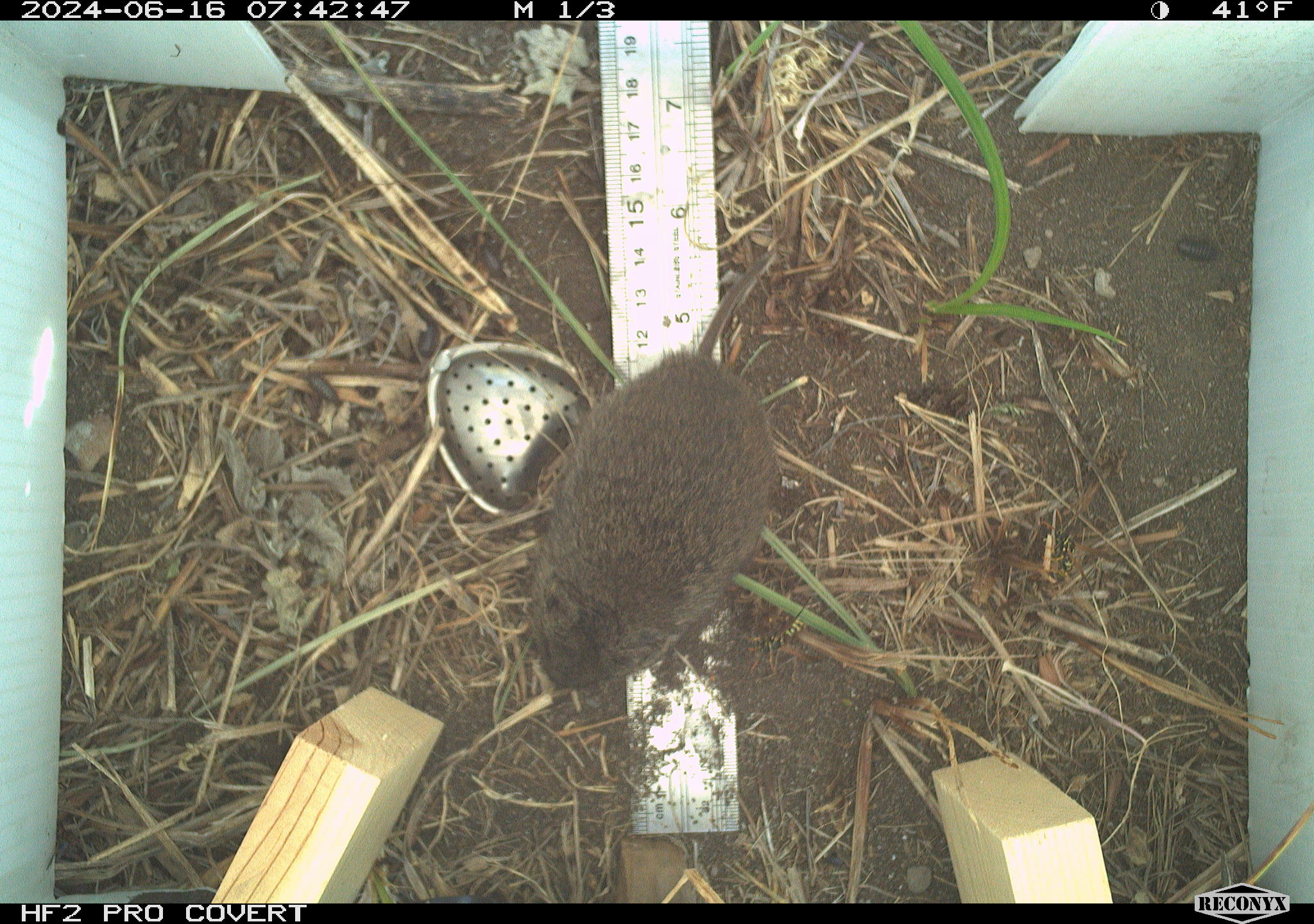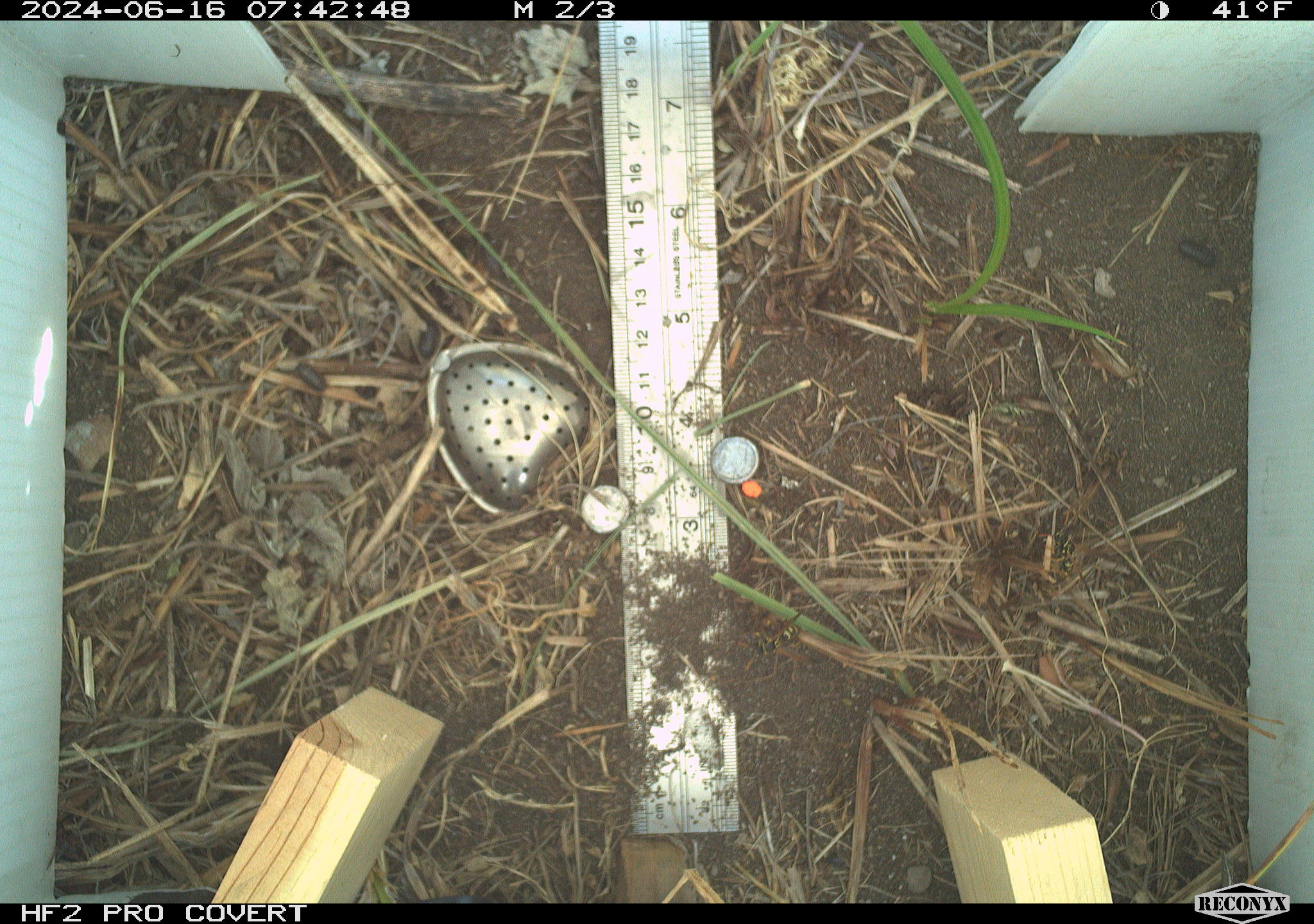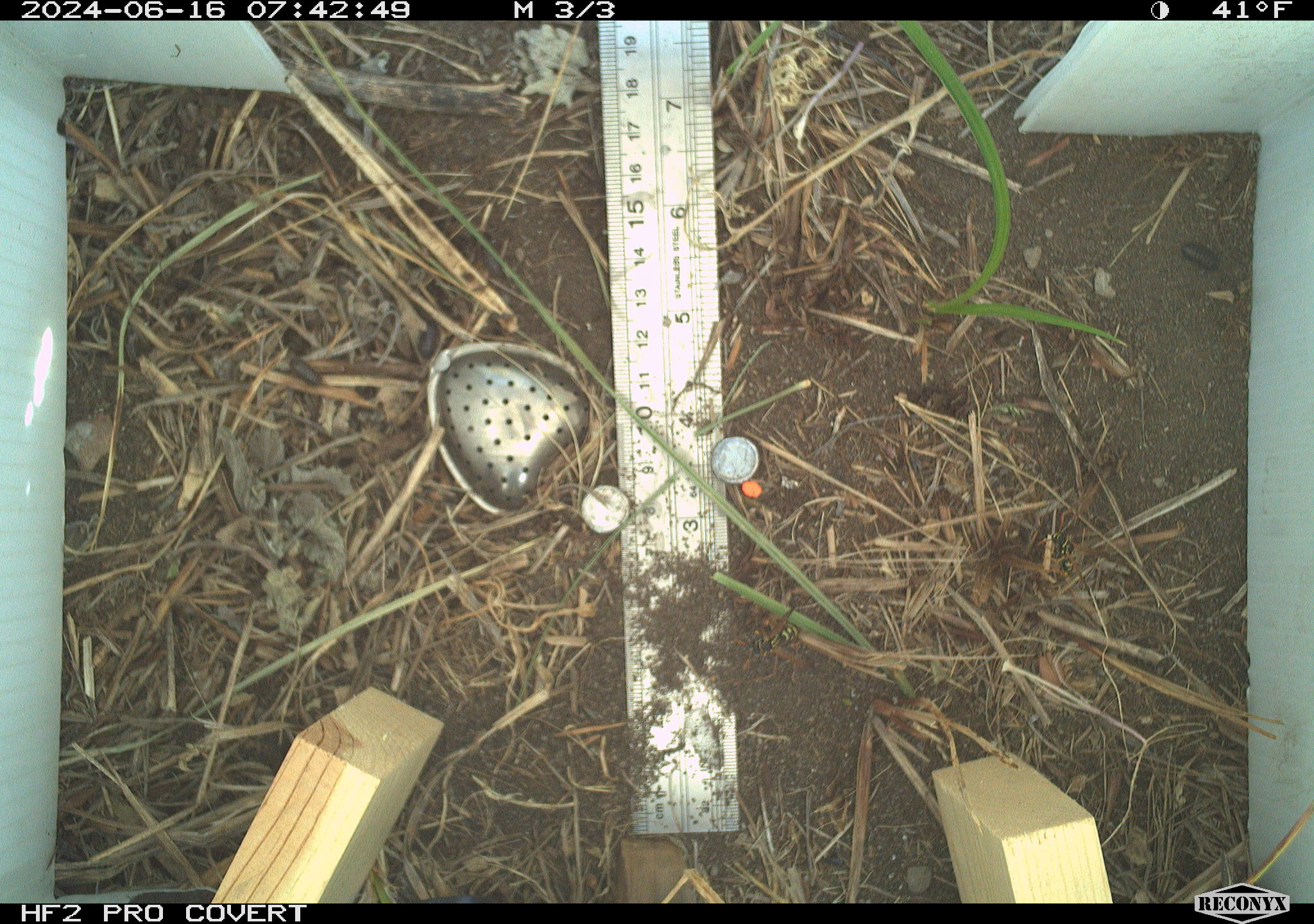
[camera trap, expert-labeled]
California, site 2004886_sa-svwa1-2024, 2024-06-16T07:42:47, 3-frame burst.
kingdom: Animalia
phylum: Chordata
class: Mammalia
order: Rodentia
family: Cricetidae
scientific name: Arvicolinae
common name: voles, lemmings, and muskrats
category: arvicolinae subfamily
Arvicolinae subfamily (voles, lemmings, and muskrats) (Arvicolinae).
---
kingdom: Animalia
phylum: Arthropoda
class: Malacostraca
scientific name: Malacostraca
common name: amphipods, crabs, isopods, krill, lobsters and shrimps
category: malacostracan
Malacostracan (amphipods, crabs, isopods, krill, lobsters and shrimps) (Malacostraca).